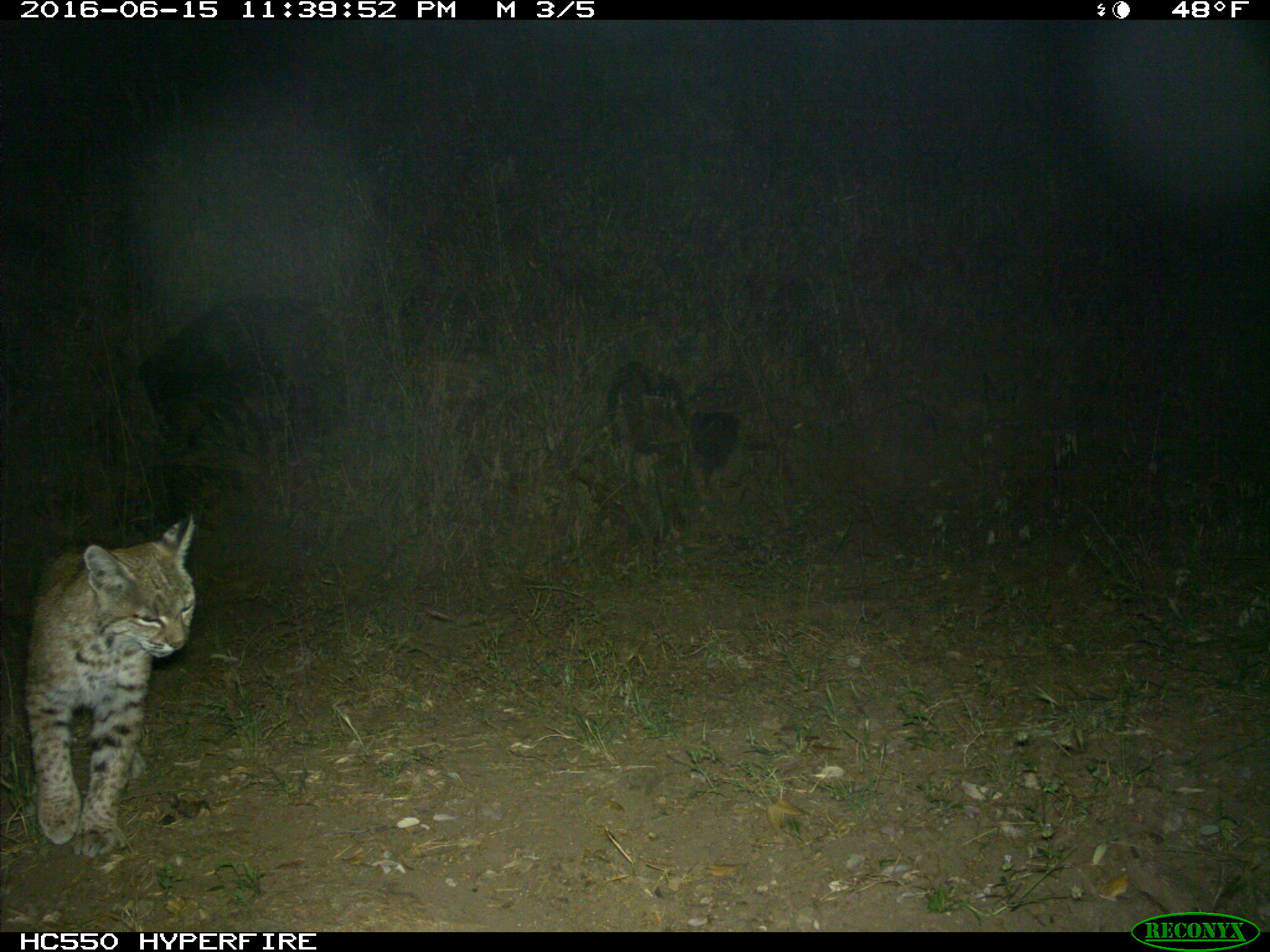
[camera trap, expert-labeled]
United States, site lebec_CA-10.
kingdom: Animalia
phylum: Chordata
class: Mammalia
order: Carnivora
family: Felidae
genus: Lynx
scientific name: Lynx rufus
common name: bobcat